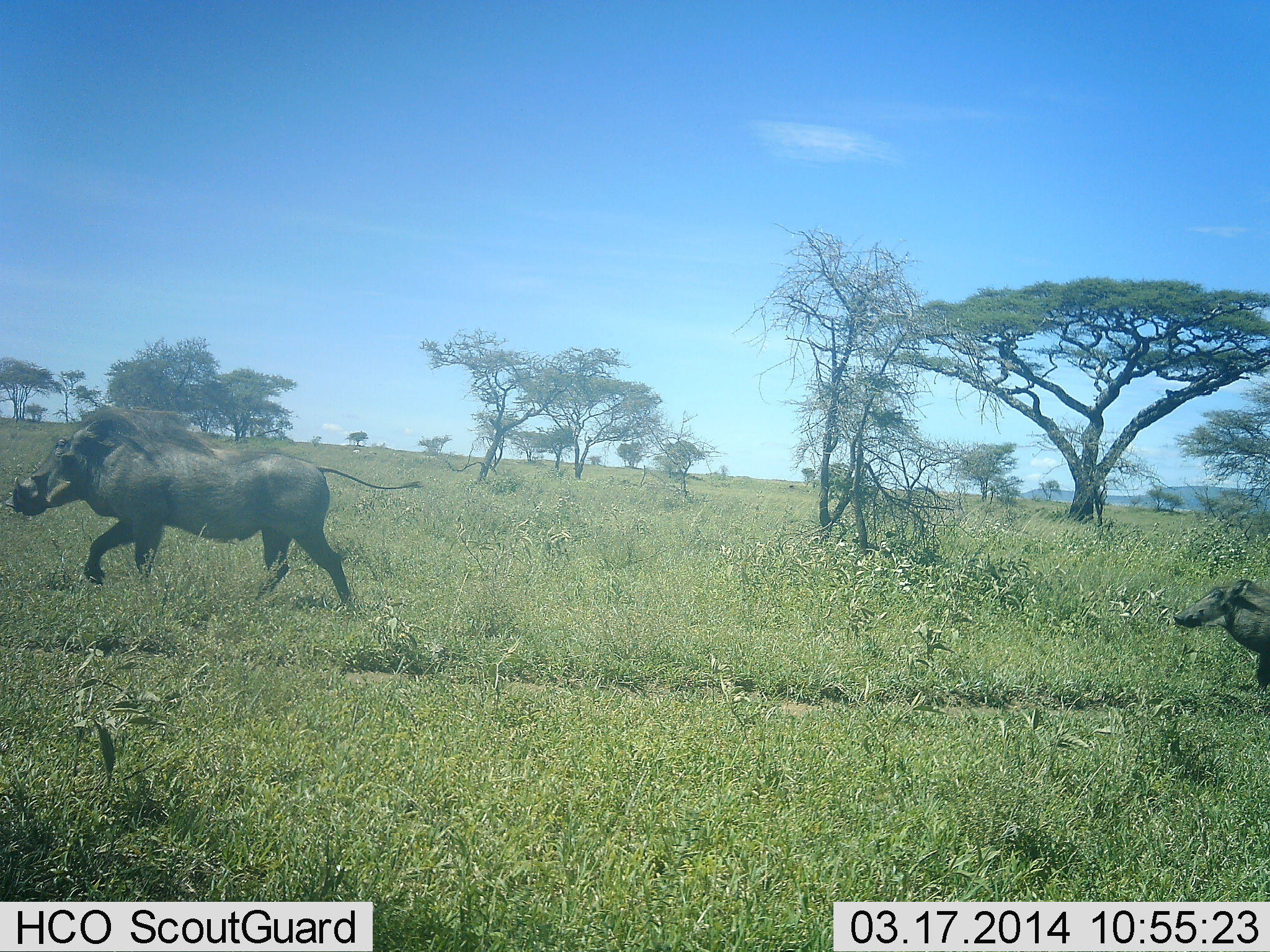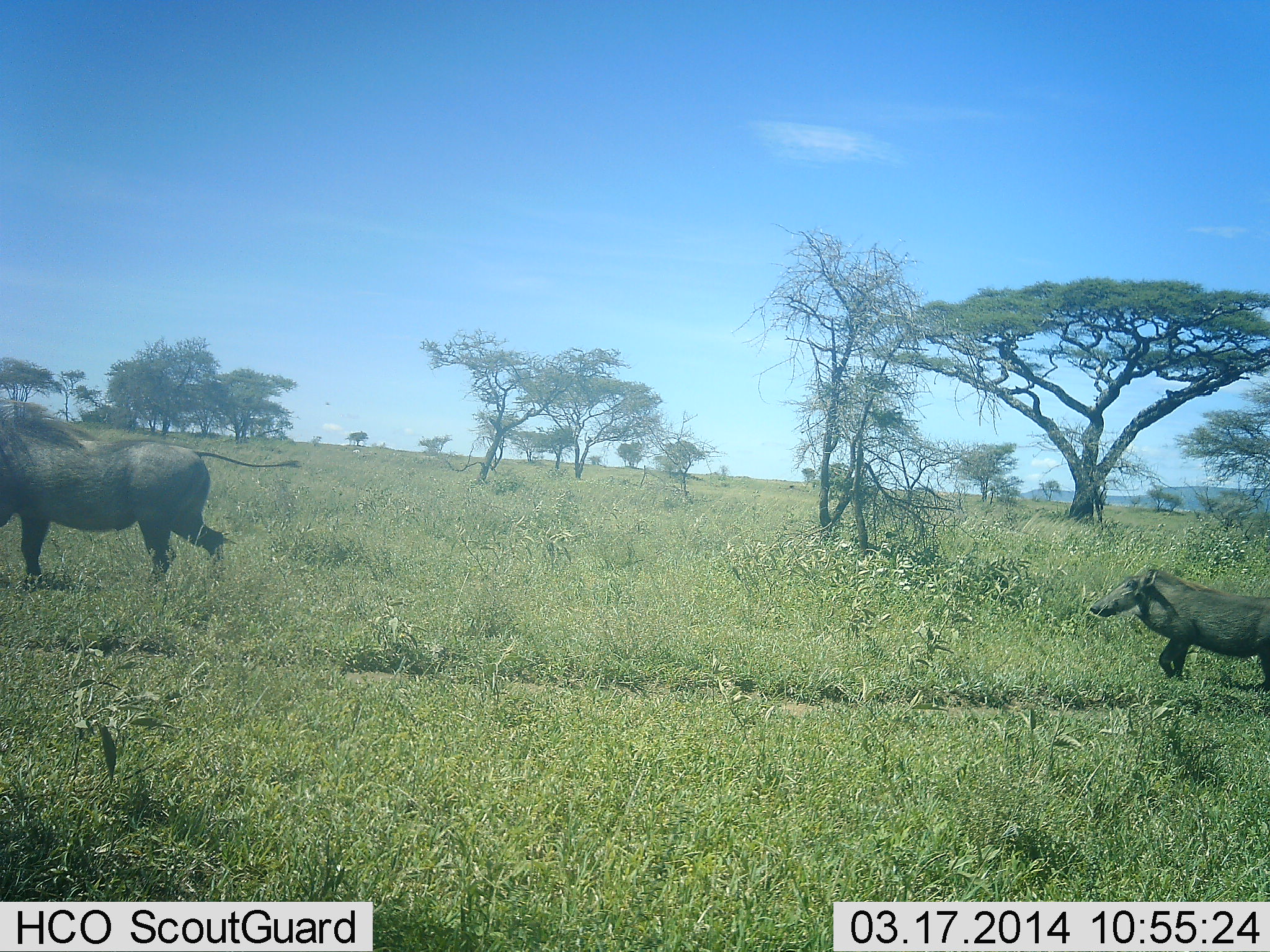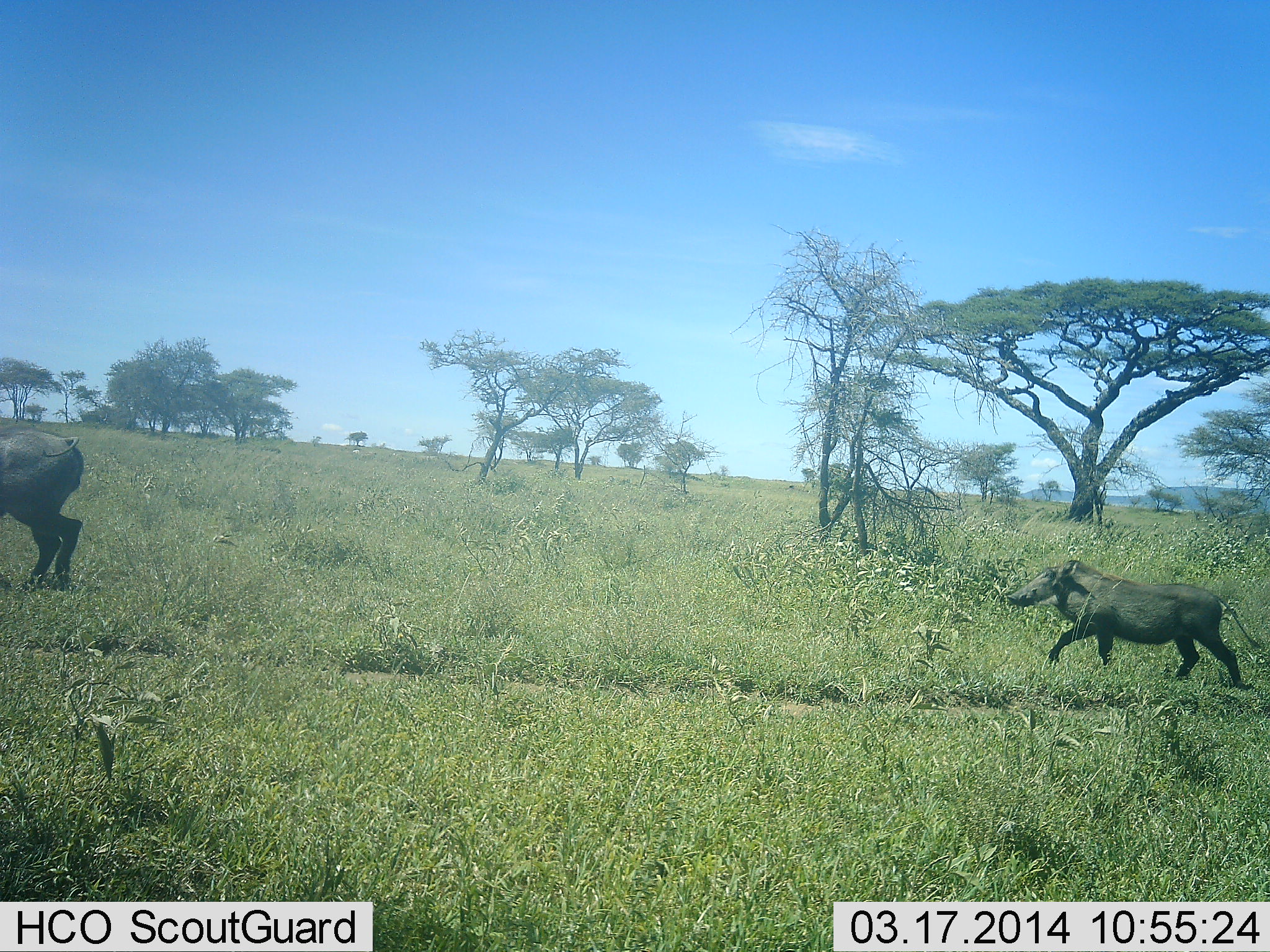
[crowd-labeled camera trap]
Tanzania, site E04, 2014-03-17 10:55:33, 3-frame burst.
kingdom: Animalia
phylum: Chordata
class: Mammalia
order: Artiodactyla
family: Suidae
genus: Phacochoerus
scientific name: Phacochoerus africanus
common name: warthog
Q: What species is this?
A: Warthog (Phacochoerus africanus).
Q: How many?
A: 2.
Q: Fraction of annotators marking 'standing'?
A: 0%.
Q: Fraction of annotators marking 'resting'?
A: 0%.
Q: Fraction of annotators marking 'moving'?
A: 100%.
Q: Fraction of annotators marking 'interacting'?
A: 0%.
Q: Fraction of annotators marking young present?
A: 50%.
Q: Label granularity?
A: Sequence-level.